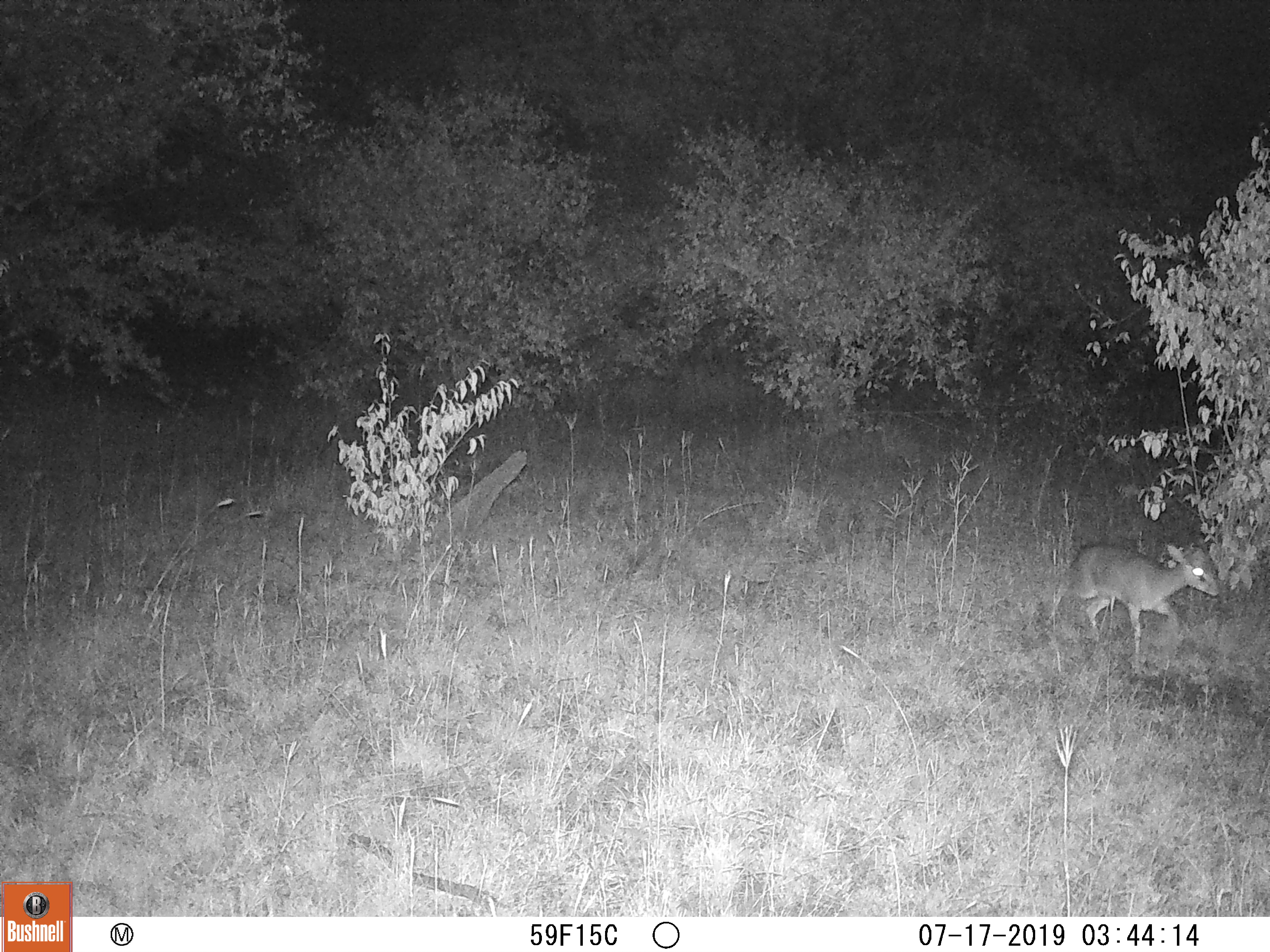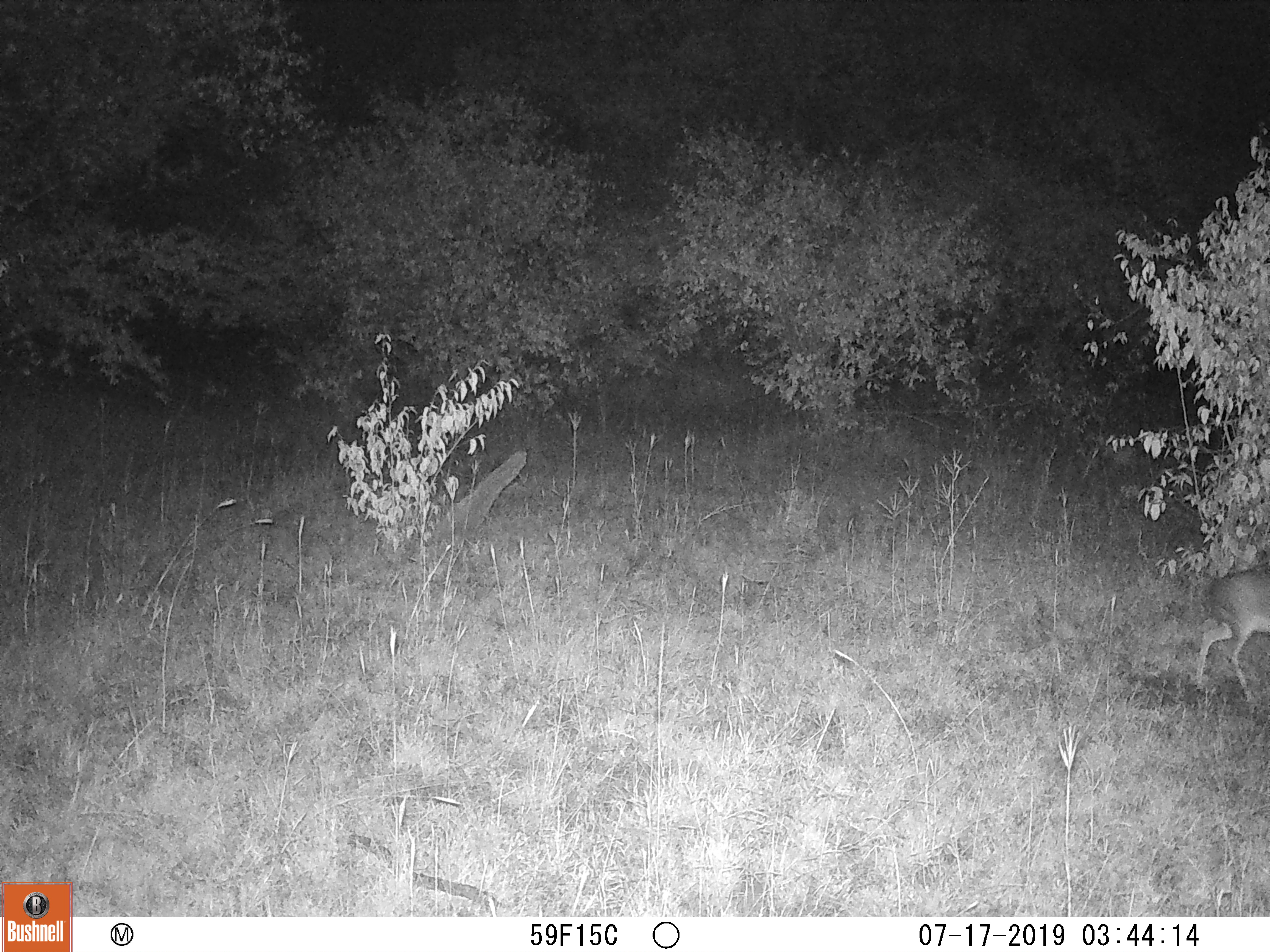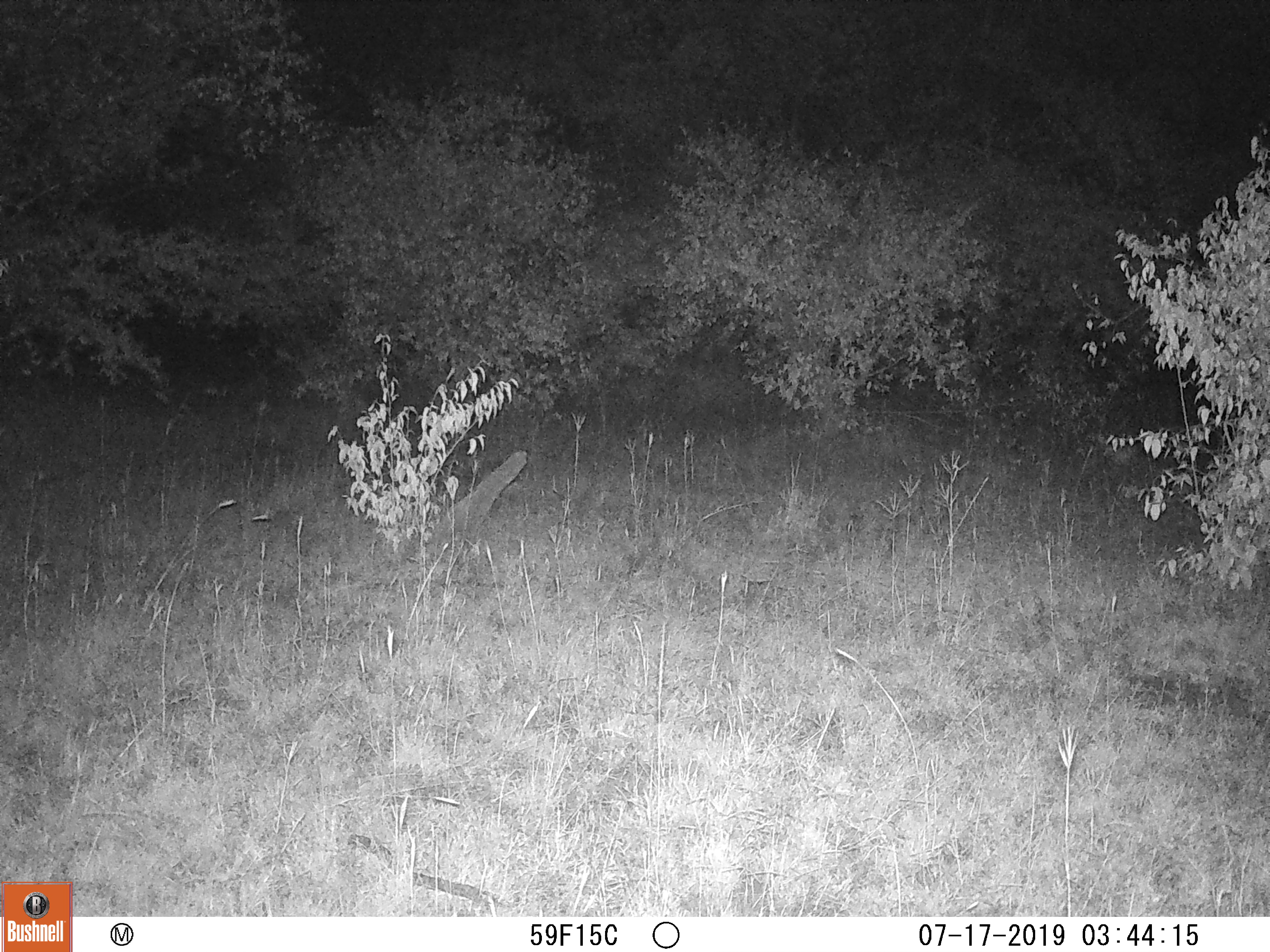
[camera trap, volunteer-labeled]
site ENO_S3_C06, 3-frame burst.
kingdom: Animalia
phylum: Chordata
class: Mammalia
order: Artiodactyla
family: Bovidae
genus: Madoqua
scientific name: Madoqua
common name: dik-dik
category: dikdik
Dikdik (dik-dik) (Madoqua), count 1. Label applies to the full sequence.